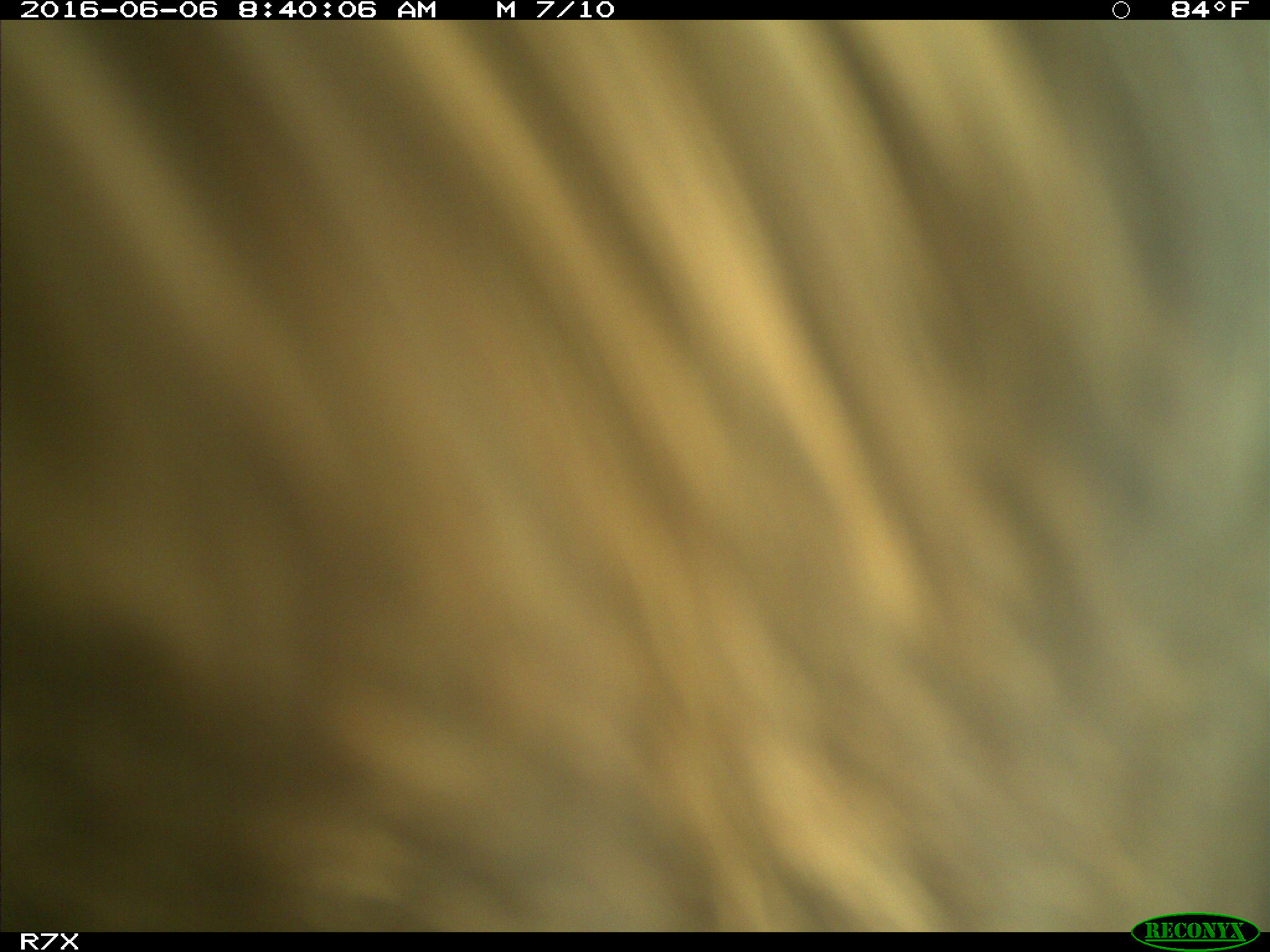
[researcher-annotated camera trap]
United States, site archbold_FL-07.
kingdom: Animalia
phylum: Chordata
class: Mammalia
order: Artiodactyla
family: Bovidae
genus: Bos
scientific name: Bos taurus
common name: domestic cow